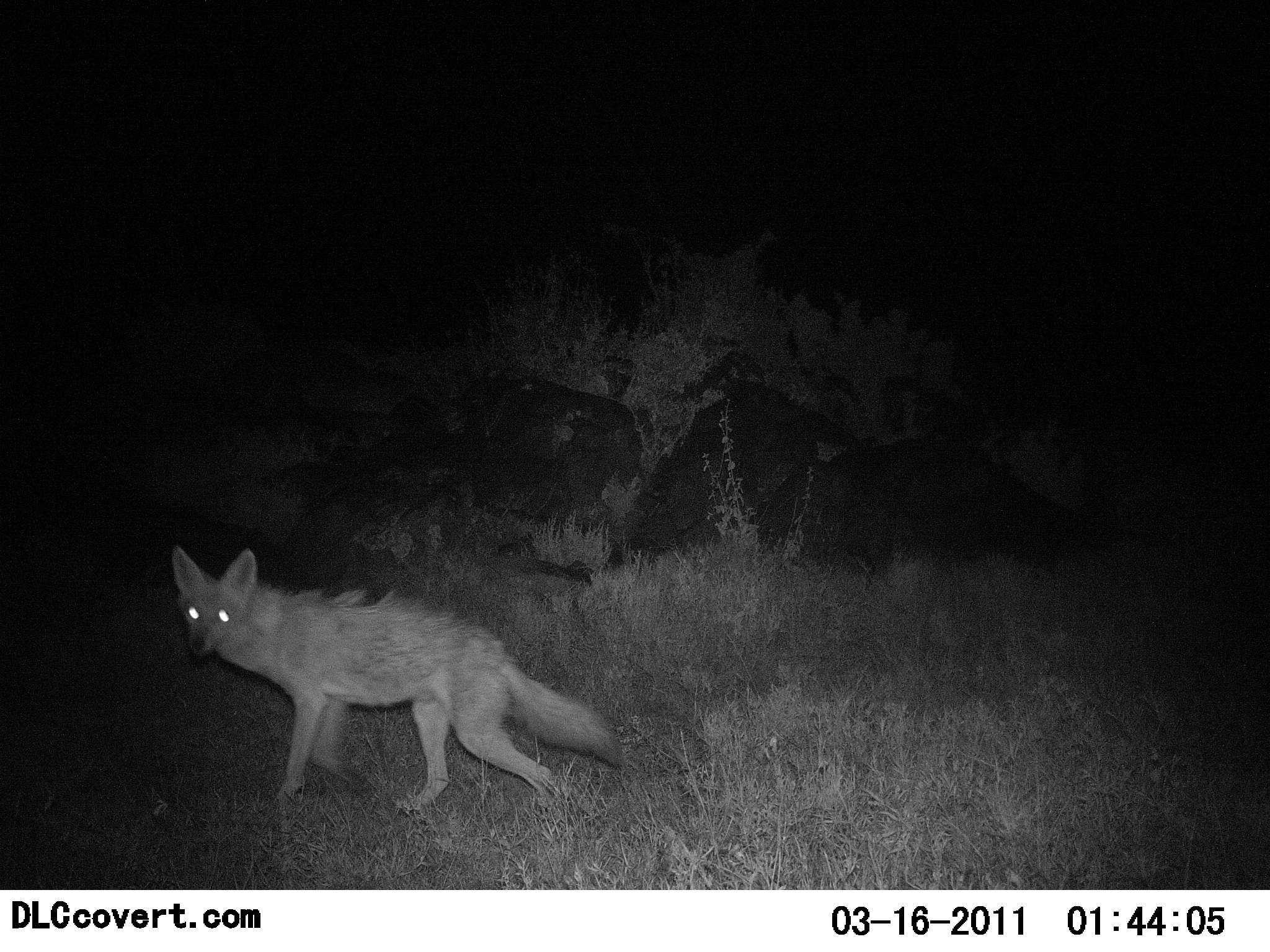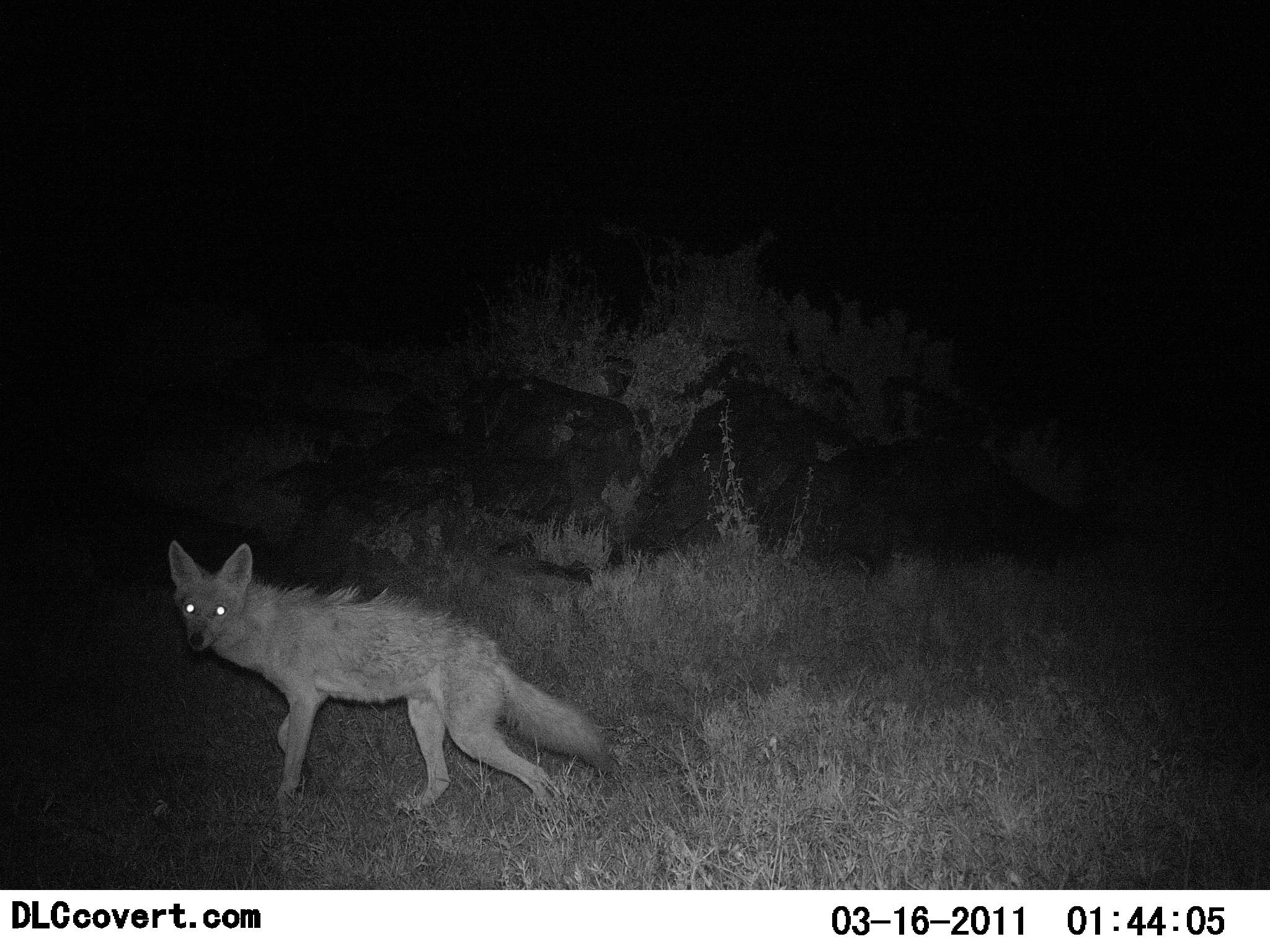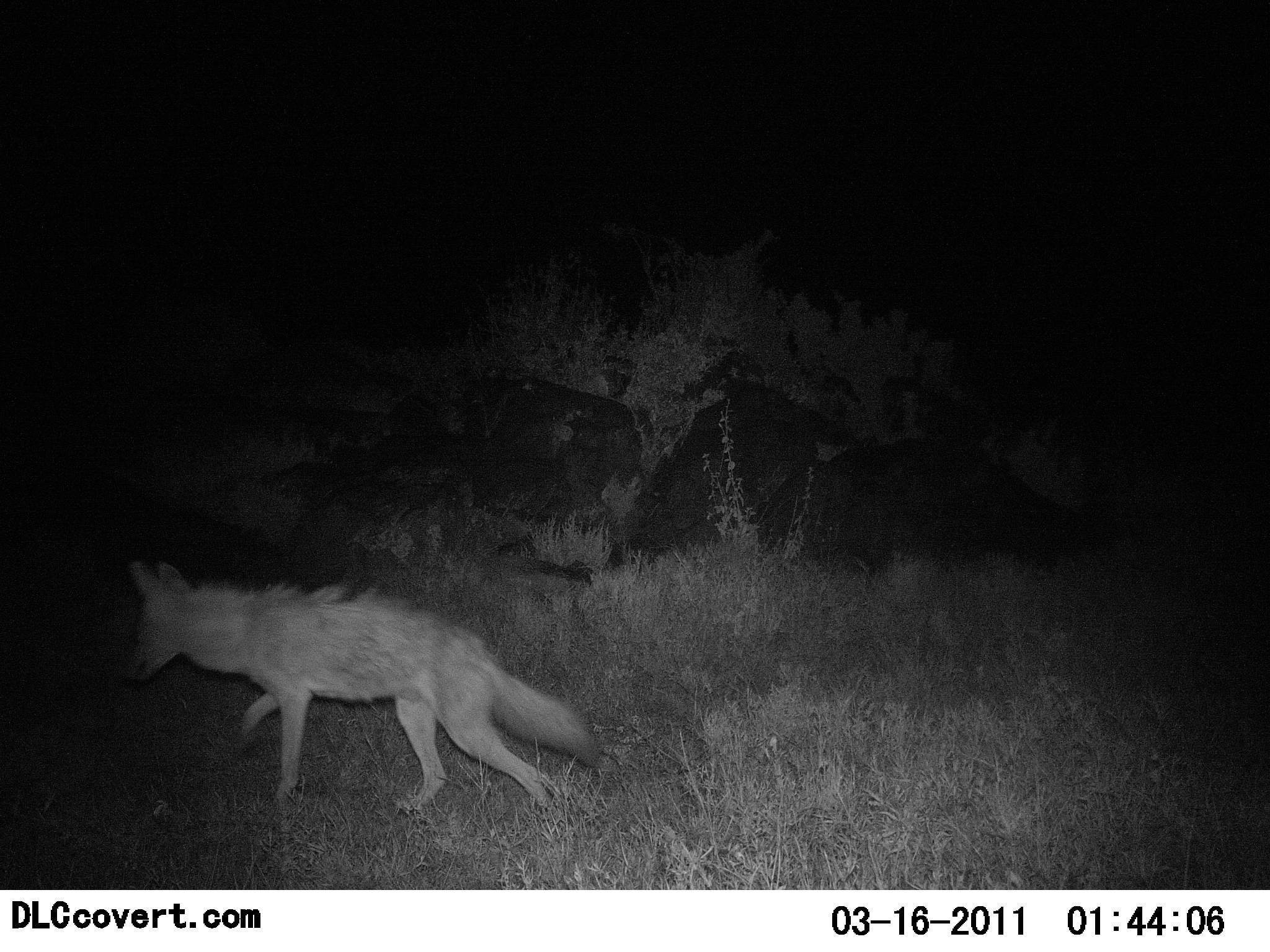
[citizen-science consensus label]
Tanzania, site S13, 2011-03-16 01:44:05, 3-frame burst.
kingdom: Animalia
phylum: Chordata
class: Mammalia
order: Carnivora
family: Canidae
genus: Lupulella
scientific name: Lupulella mesomelas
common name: black-backed jackal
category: jackal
Jackal (black-backed jackal) (Lupulella mesomelas), count 1. Behavior (volunteer vote fractions): standing 9%, resting 0%, moving 100%, interacting 0%. Young present (vote fraction): 0%. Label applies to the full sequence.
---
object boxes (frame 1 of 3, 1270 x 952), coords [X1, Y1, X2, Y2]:
animal: [169, 542, 625, 813]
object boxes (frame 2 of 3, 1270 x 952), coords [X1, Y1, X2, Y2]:
animal: [166, 539, 613, 821]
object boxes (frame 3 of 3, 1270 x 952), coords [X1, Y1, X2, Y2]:
animal: [117, 558, 608, 817]